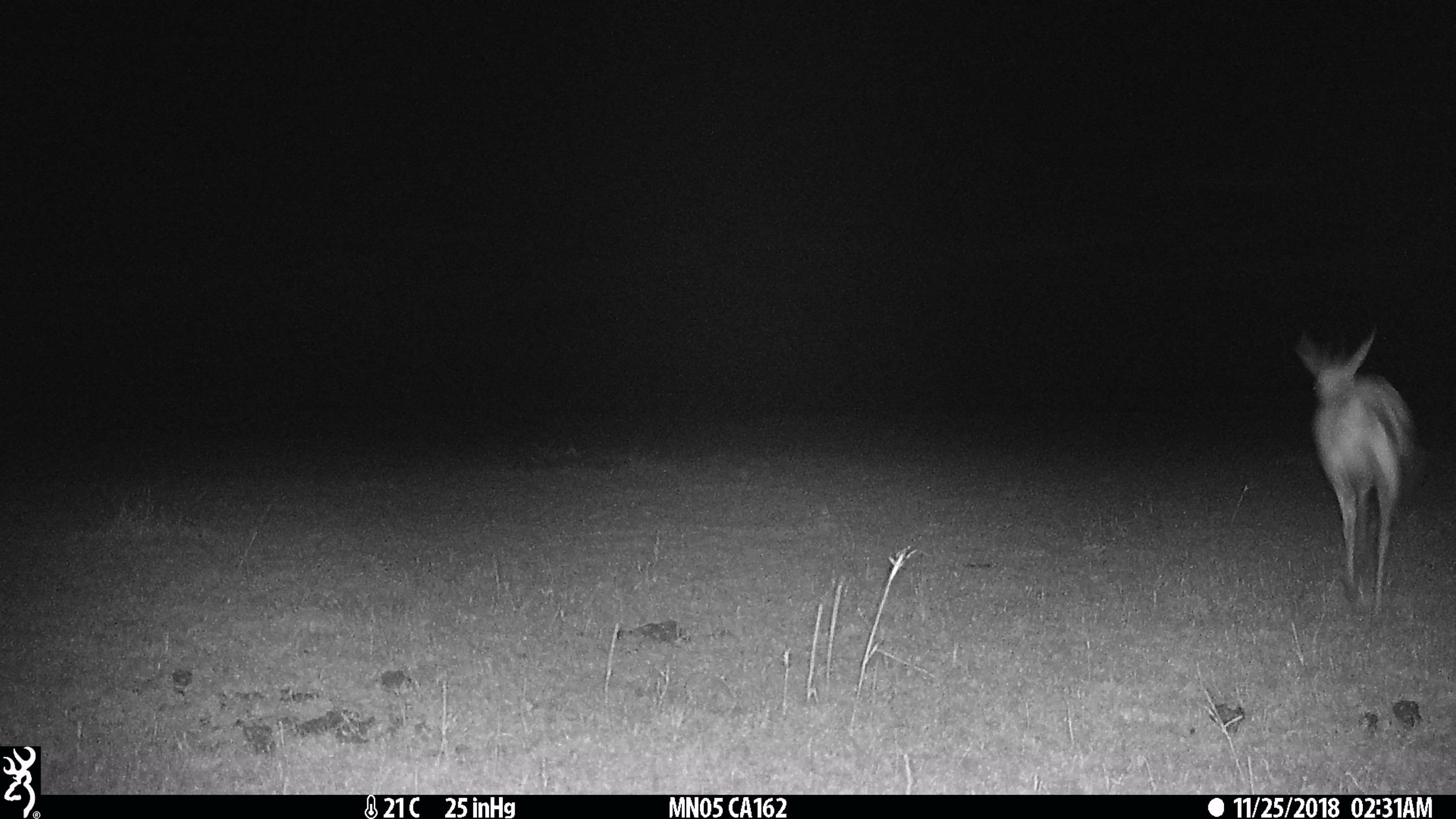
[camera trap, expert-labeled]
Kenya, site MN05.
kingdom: Animalia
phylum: Chordata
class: Mammalia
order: Artiodactyla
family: Bovidae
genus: Eudorcas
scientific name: Eudorcas thomsonii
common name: thomon's gazelle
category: gazelle thomsons